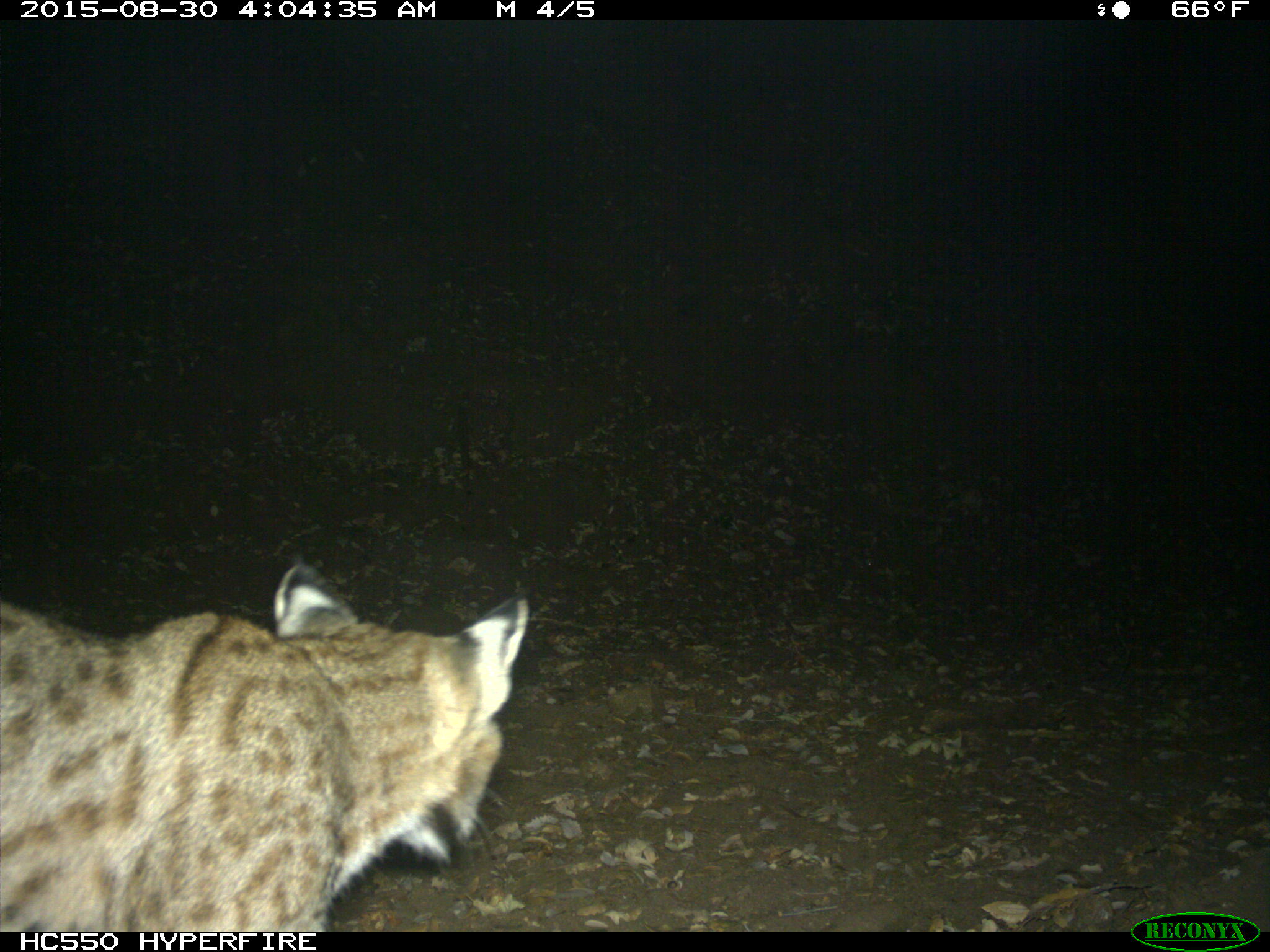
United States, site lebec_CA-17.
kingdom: Animalia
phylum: Chordata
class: Mammalia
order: Carnivora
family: Felidae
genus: Lynx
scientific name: Lynx rufus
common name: bobcat